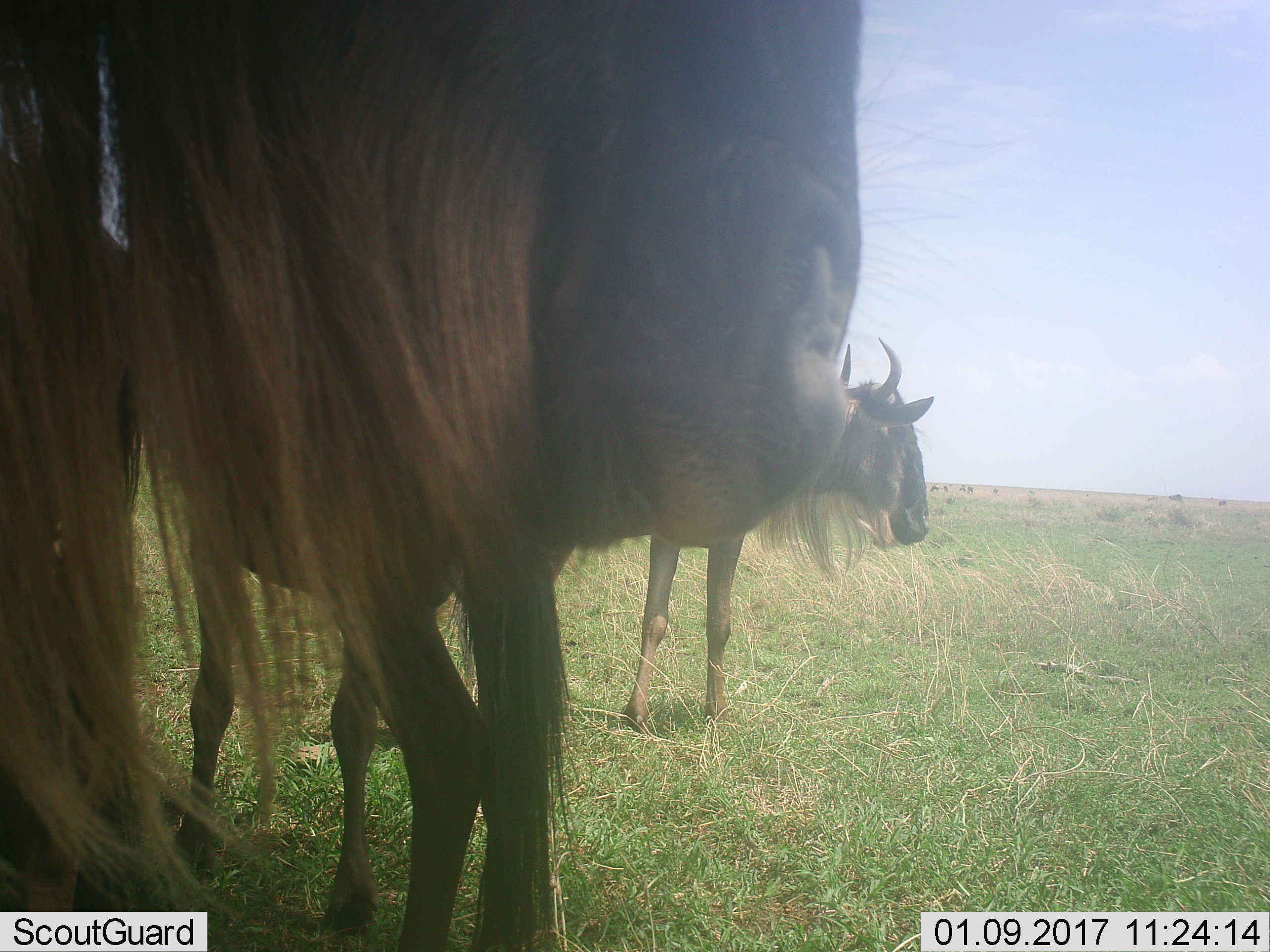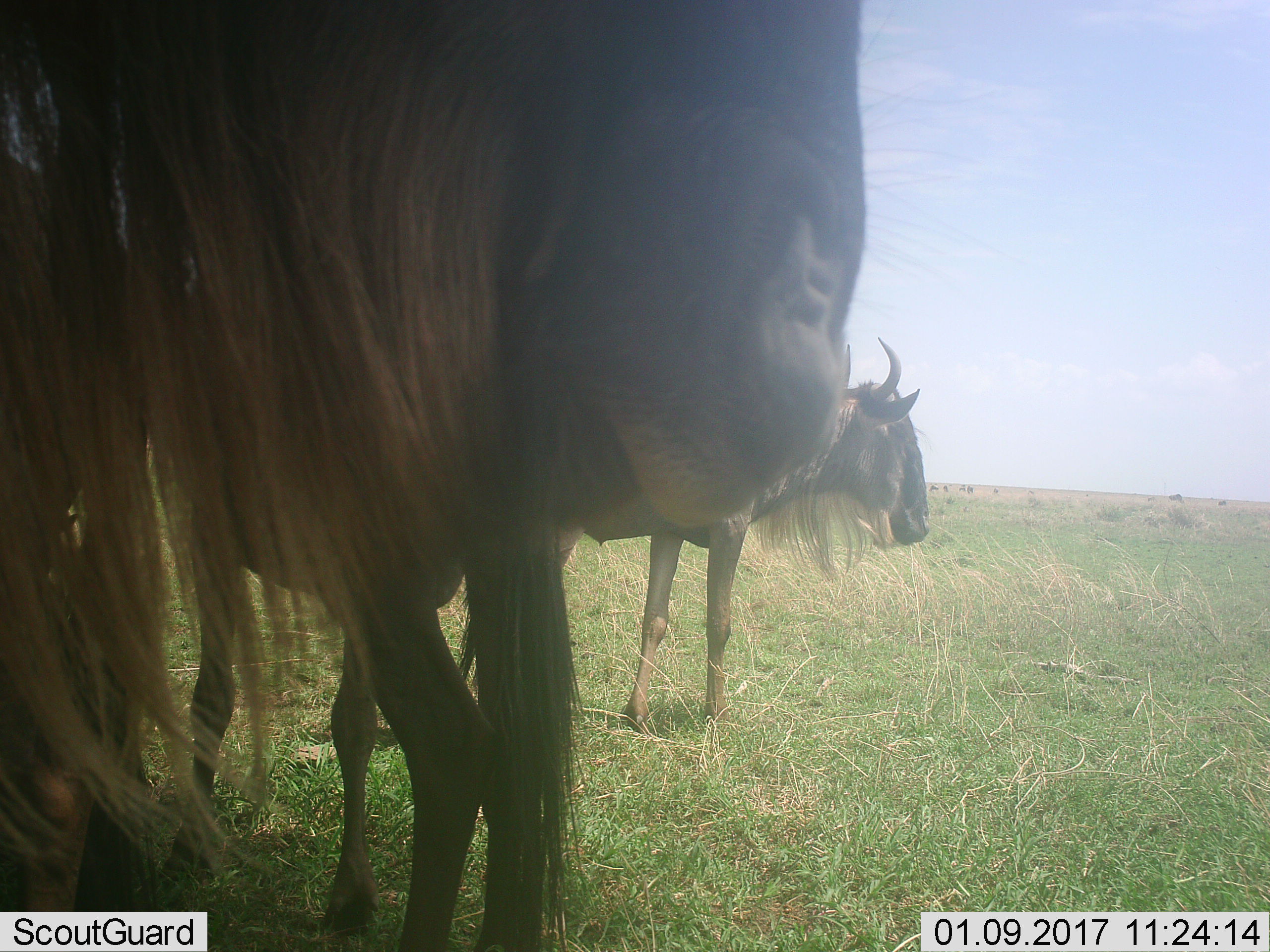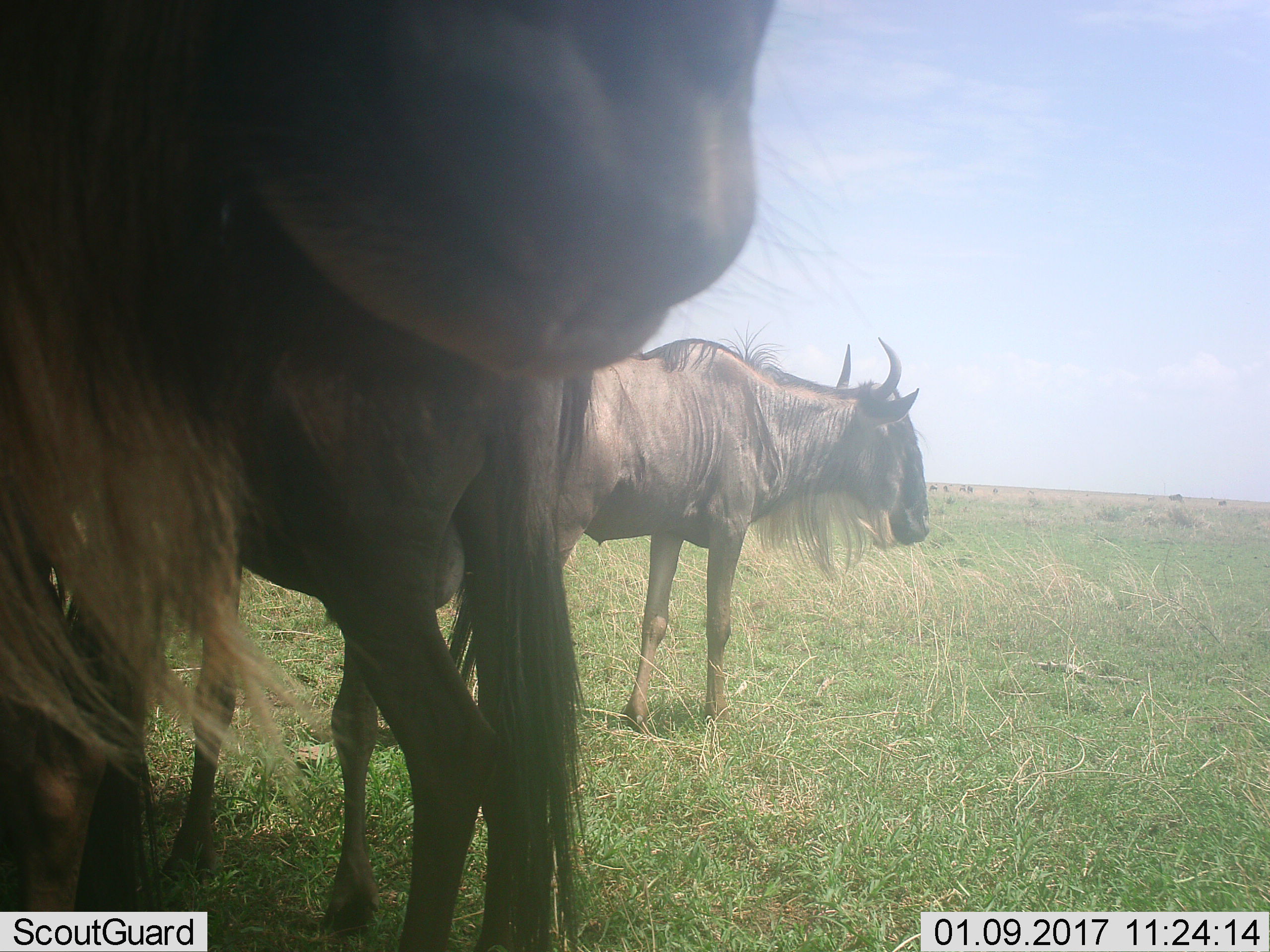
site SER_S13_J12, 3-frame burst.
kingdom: Animalia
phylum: Chordata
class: Mammalia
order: Artiodactyla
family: Bovidae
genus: Connochaetes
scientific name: Connochaetes taurinus taurinus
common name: blue wildebeest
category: wildebeestblue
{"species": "wildebeestblue (blue wildebeest) (Connochaetes taurinus taurinus)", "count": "11-50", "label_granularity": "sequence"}